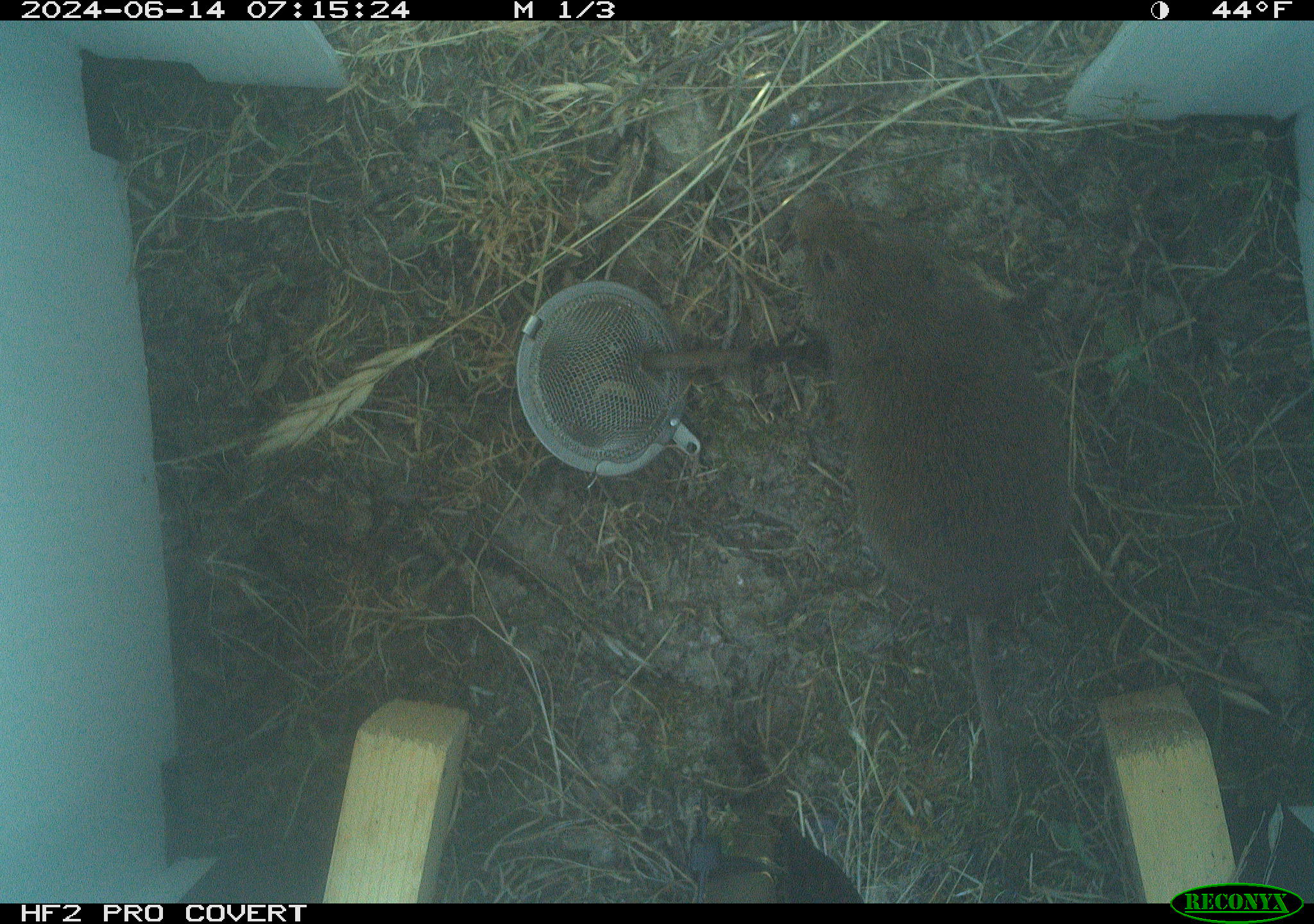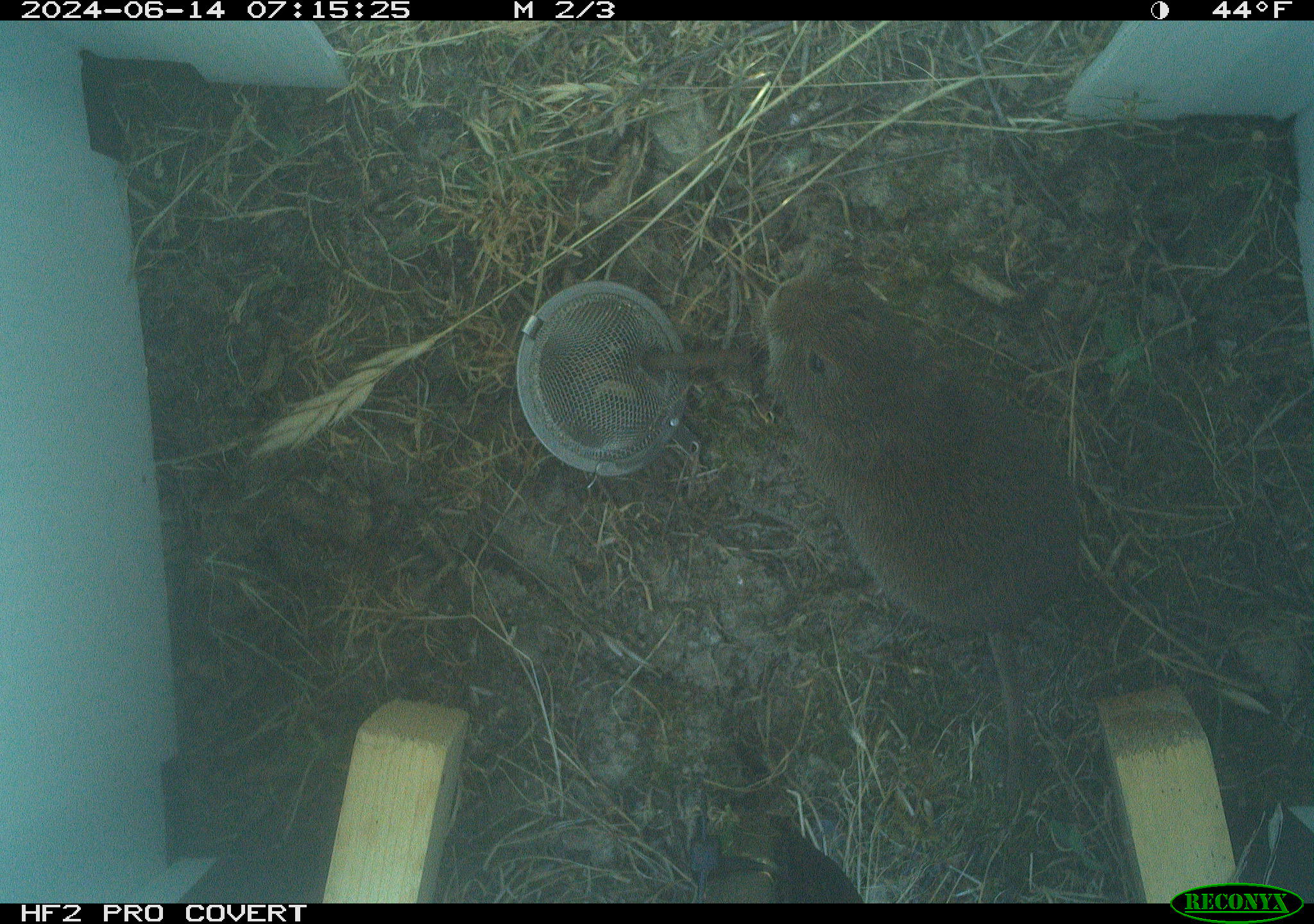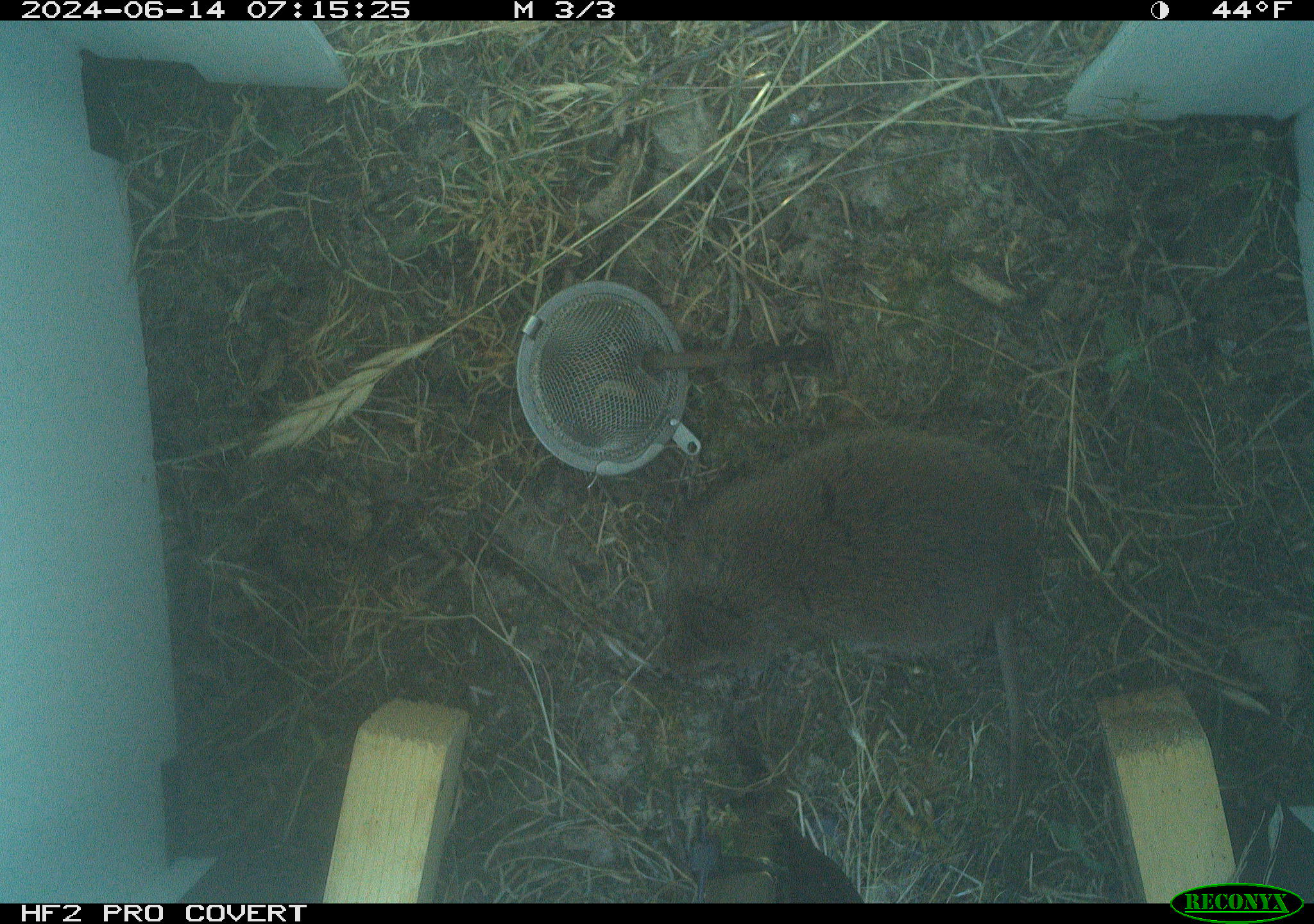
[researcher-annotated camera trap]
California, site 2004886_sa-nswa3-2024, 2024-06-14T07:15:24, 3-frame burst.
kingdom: Animalia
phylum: Chordata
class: Mammalia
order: Rodentia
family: Cricetidae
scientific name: Arvicolinae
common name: voles, lemmings, and muskrats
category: arvicolinae subfamily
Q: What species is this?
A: Arvicolinae subfamily (voles, lemmings, and muskrats) (Arvicolinae).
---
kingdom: Animalia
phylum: Chordata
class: Mammalia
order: Rodentia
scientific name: Rodentia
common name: rodent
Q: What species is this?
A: Rodent (Rodentia).